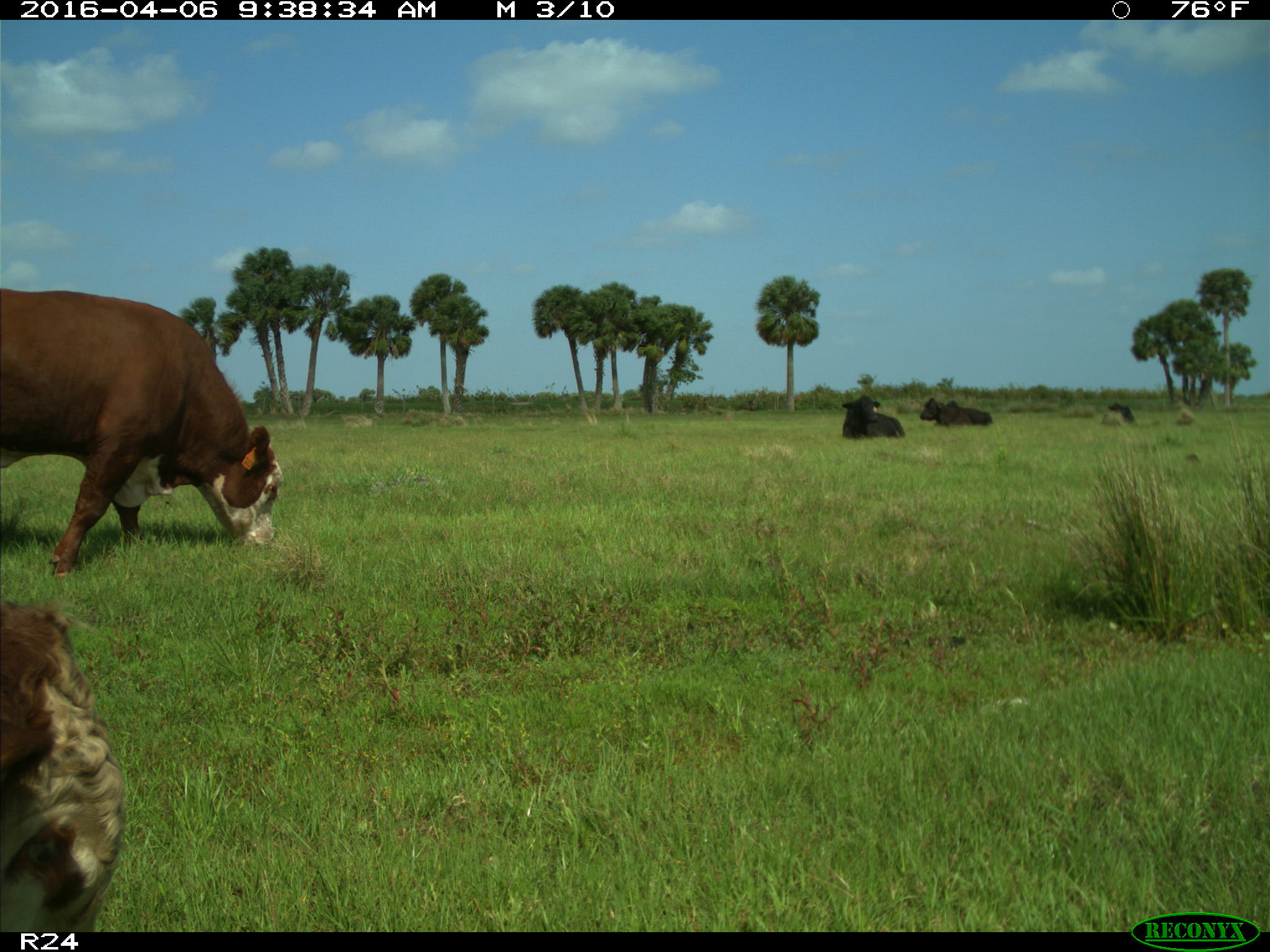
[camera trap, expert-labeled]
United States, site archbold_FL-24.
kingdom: Animalia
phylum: Chordata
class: Mammalia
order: Artiodactyla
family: Bovidae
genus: Bos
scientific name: Bos taurus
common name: domestic cow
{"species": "Bos taurus (domestic cow)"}